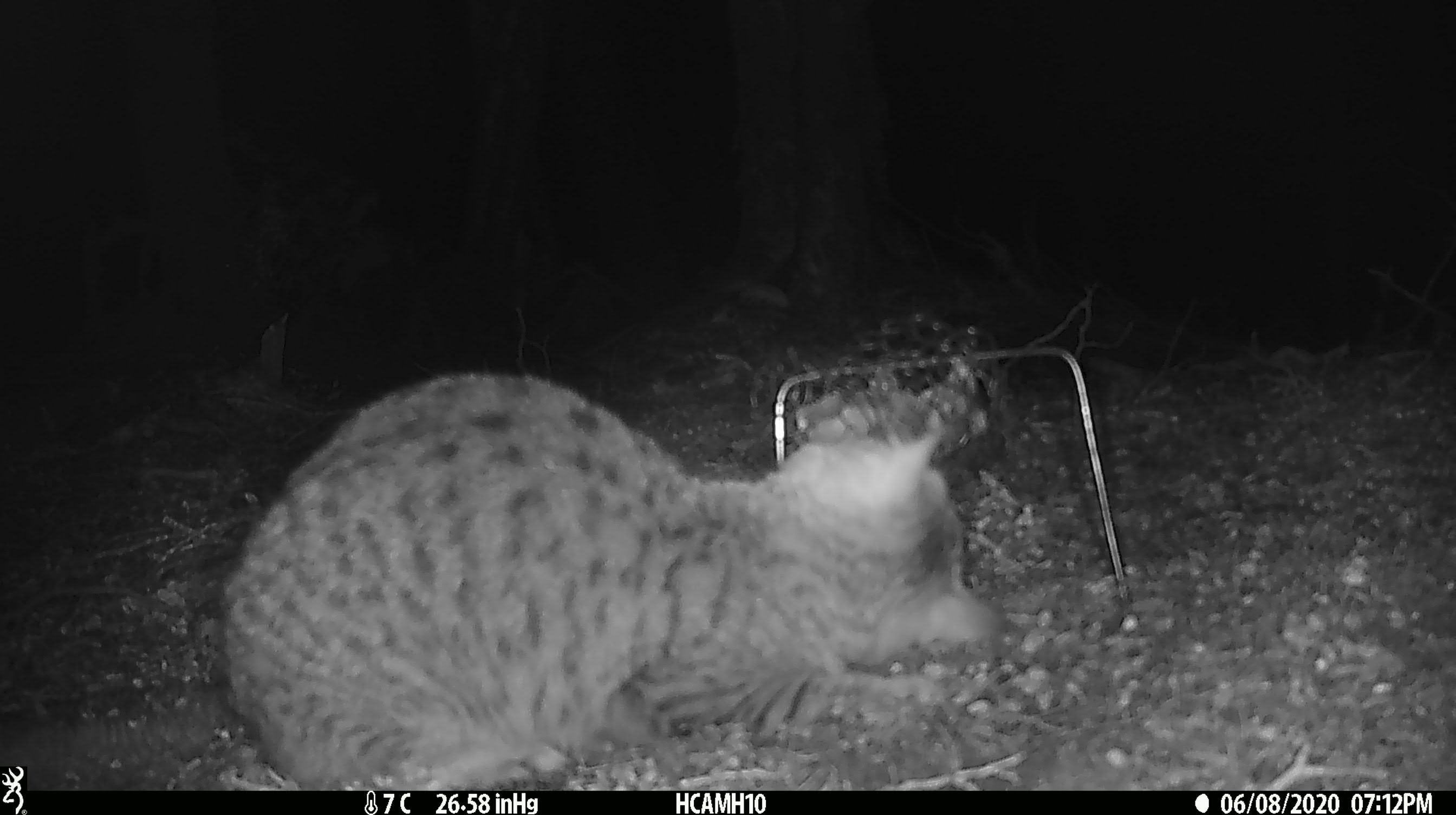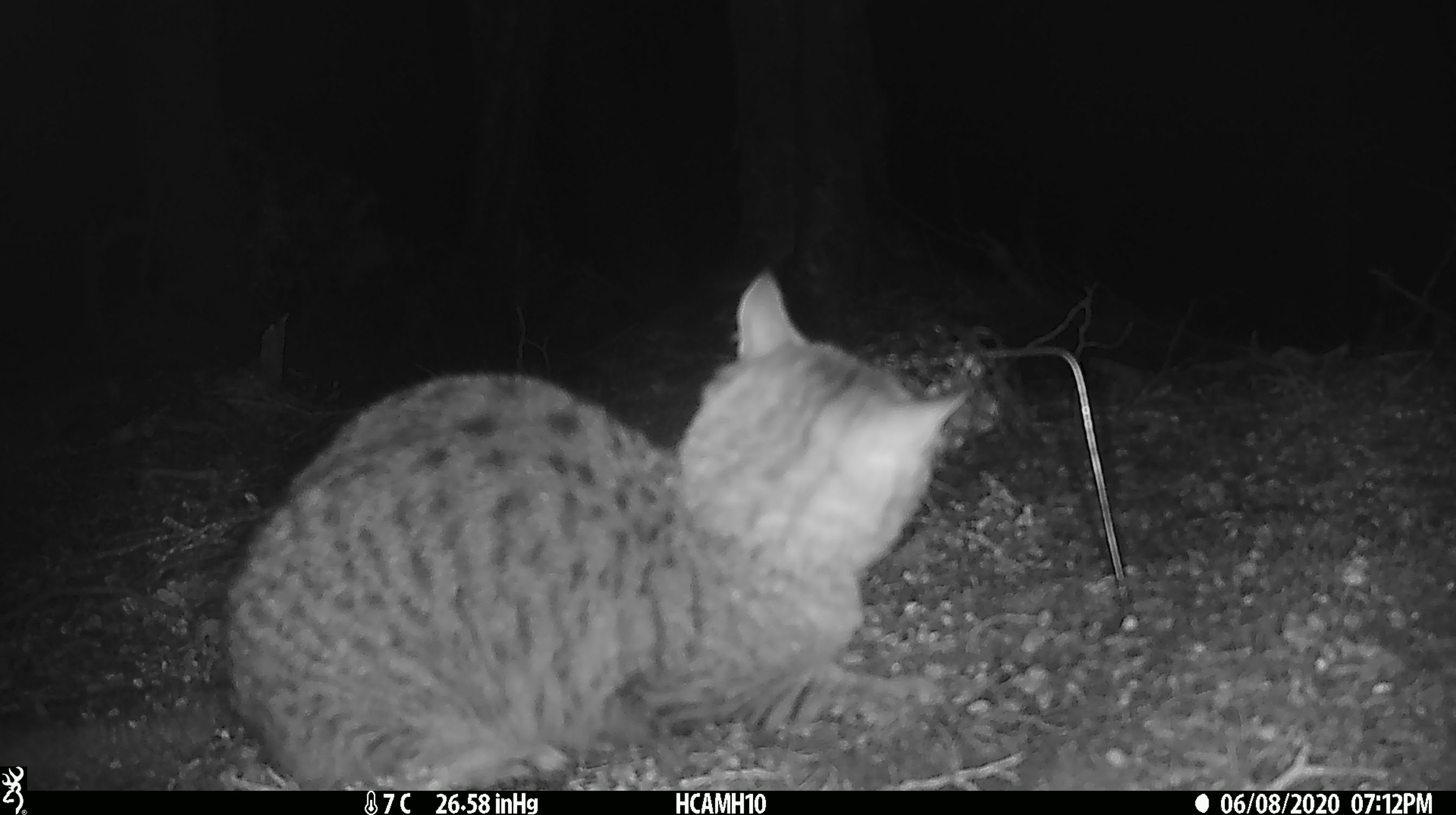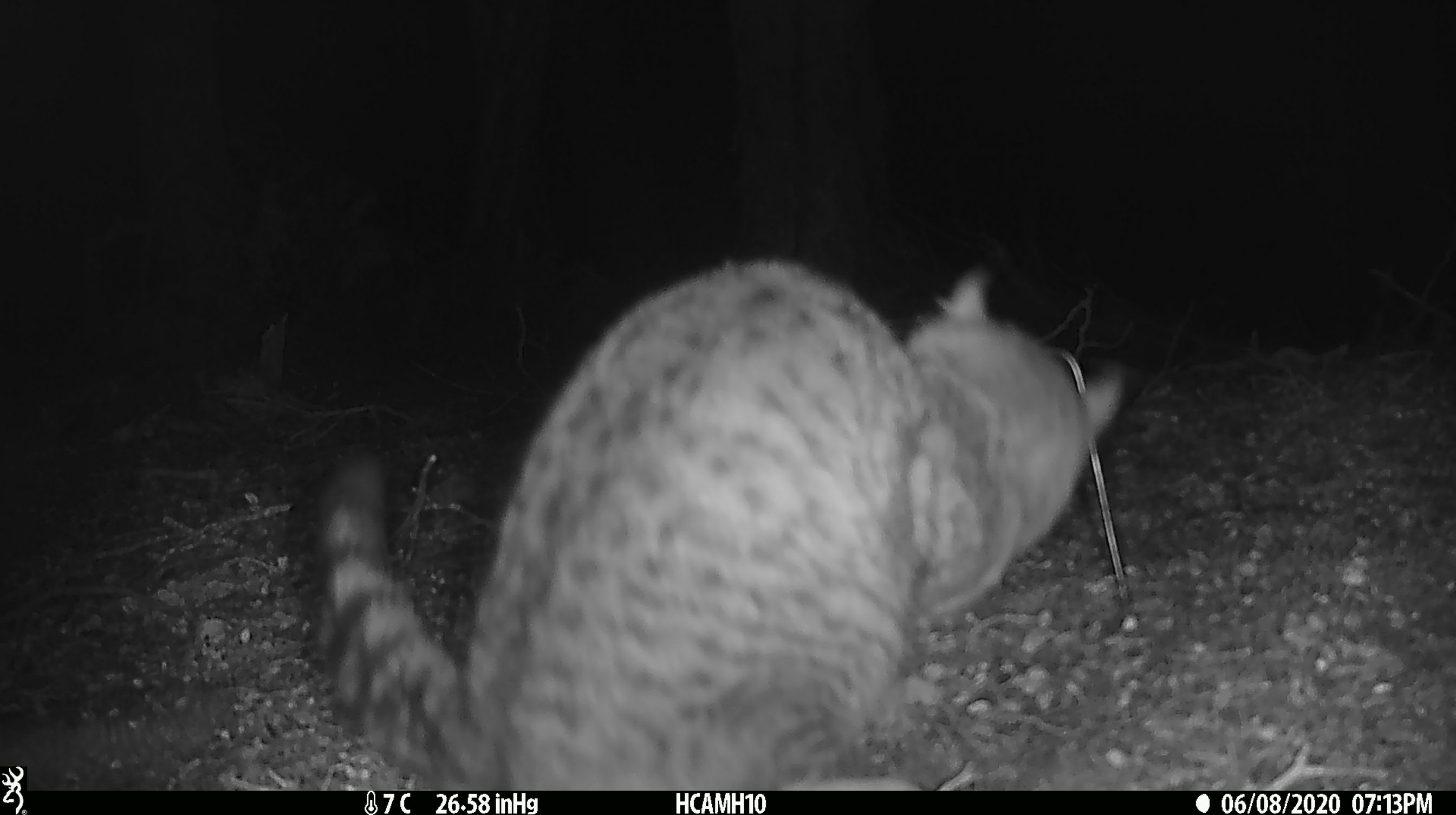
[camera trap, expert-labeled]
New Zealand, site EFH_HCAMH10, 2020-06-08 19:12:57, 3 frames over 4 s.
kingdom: Animalia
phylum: Chordata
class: Mammalia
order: Carnivora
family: Felidae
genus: Felis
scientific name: Felis catus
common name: domestic cat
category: cat